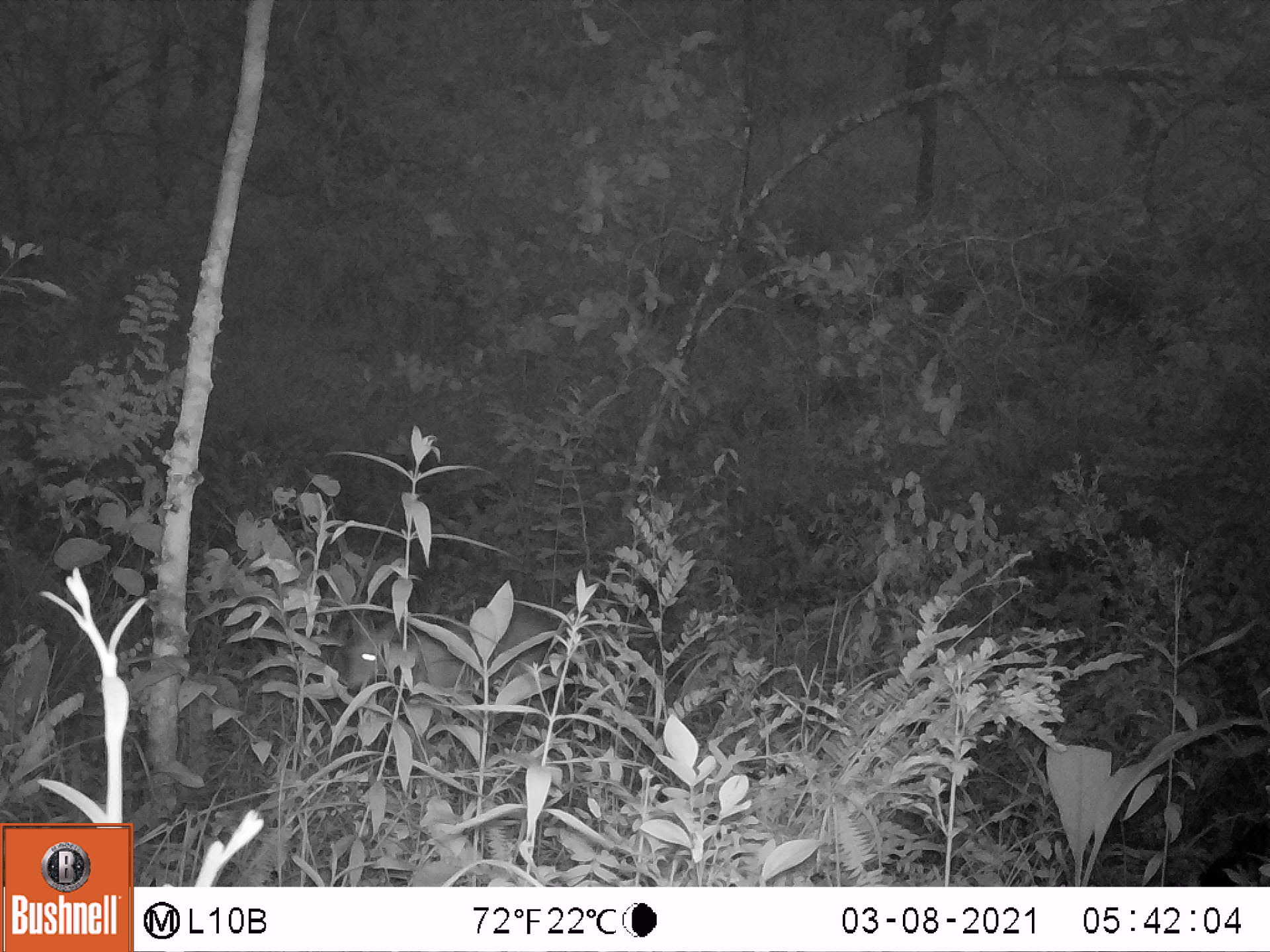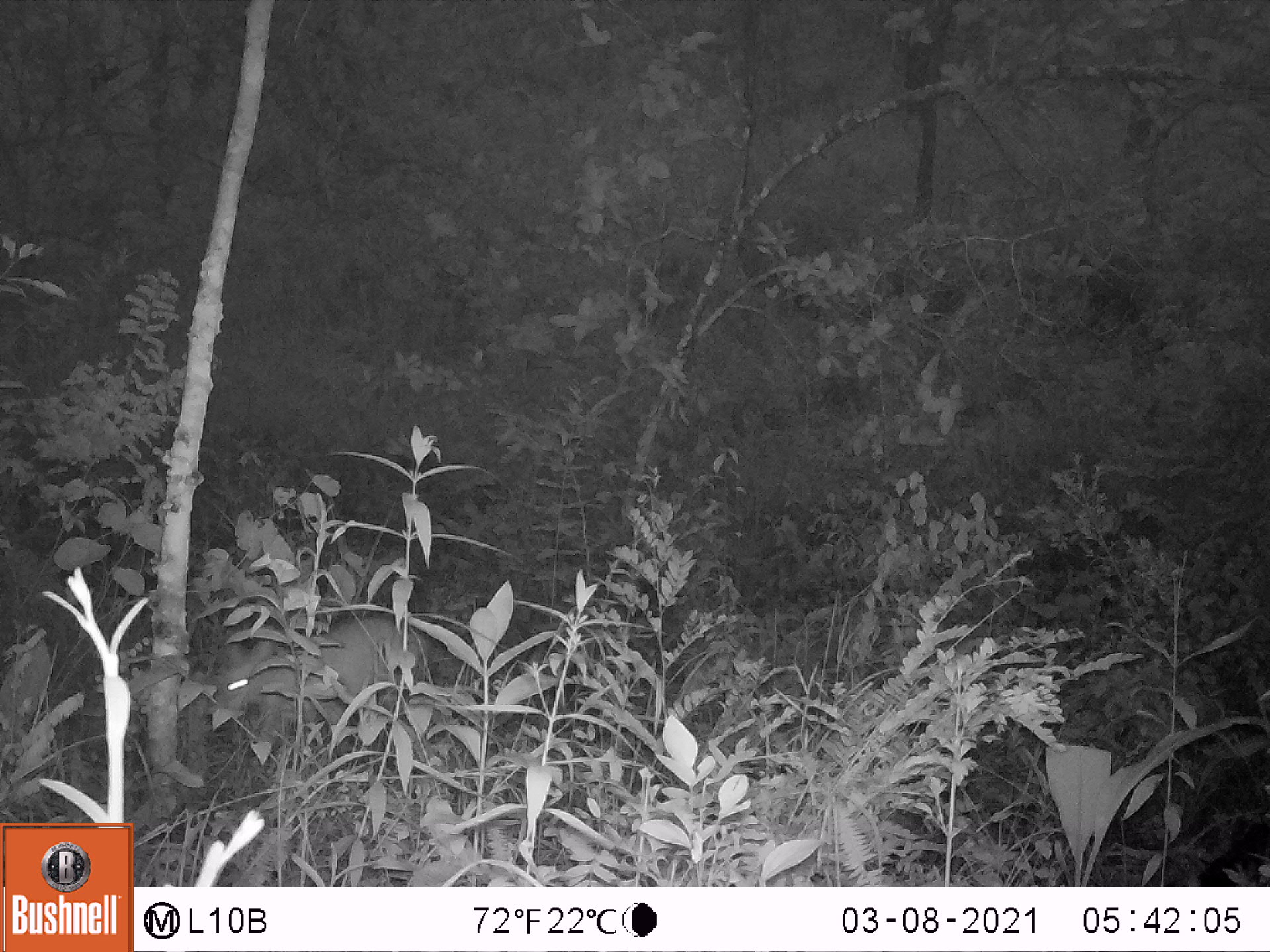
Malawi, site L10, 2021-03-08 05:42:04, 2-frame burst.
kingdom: Animalia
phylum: Chordata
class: Mammalia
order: Artiodactyla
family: Bovidae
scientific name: Antilopinae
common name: small antelope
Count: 1.